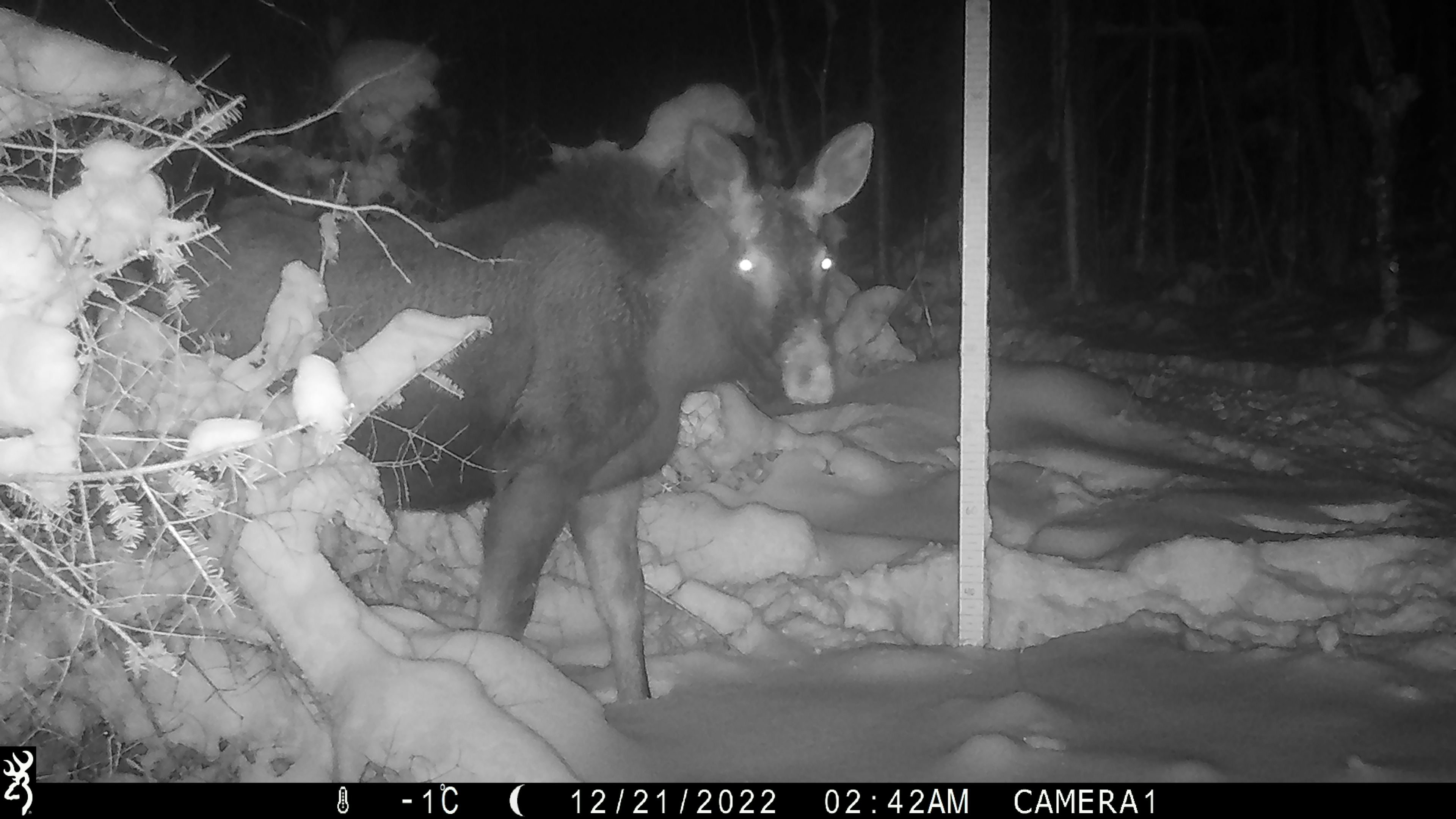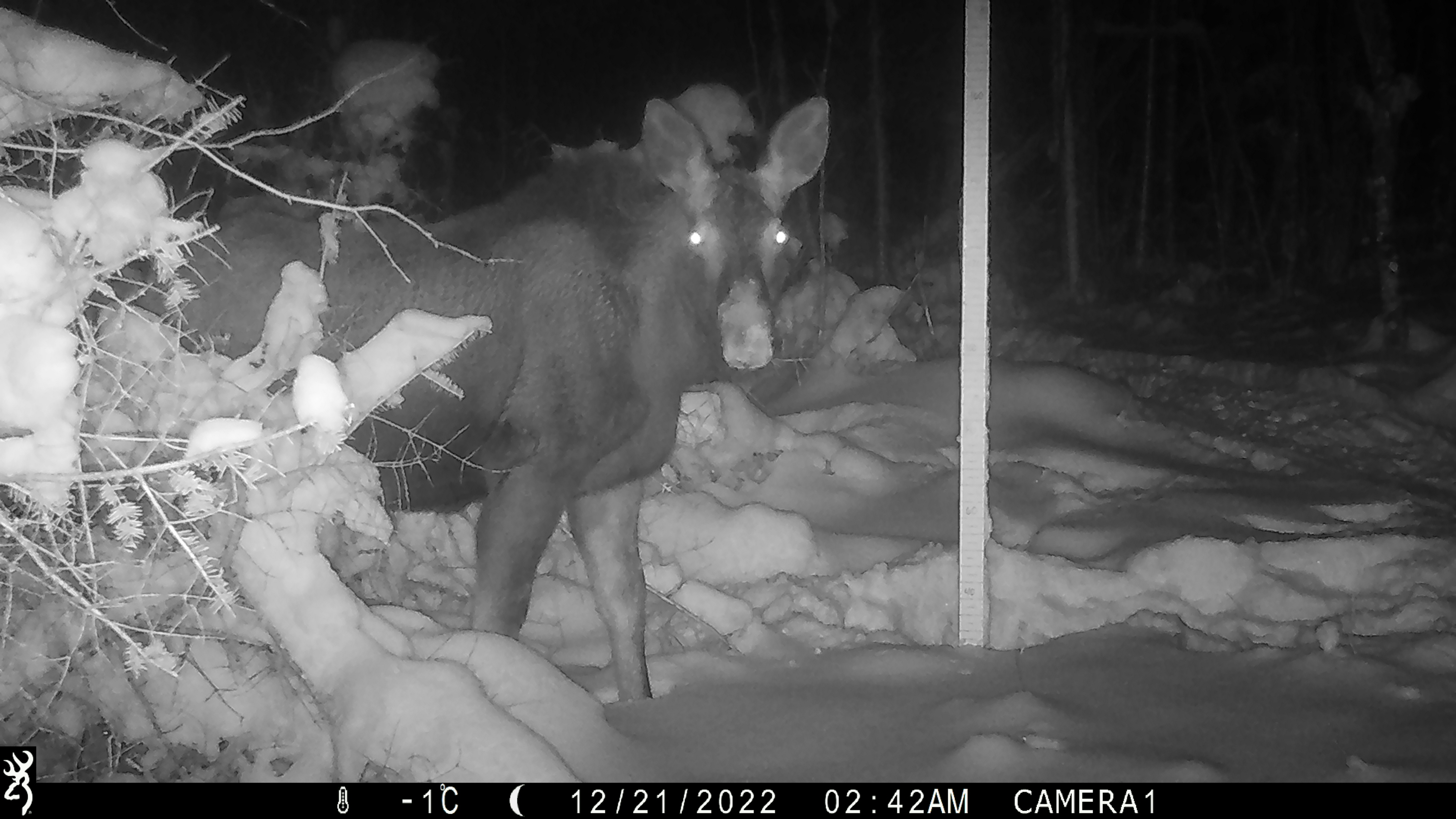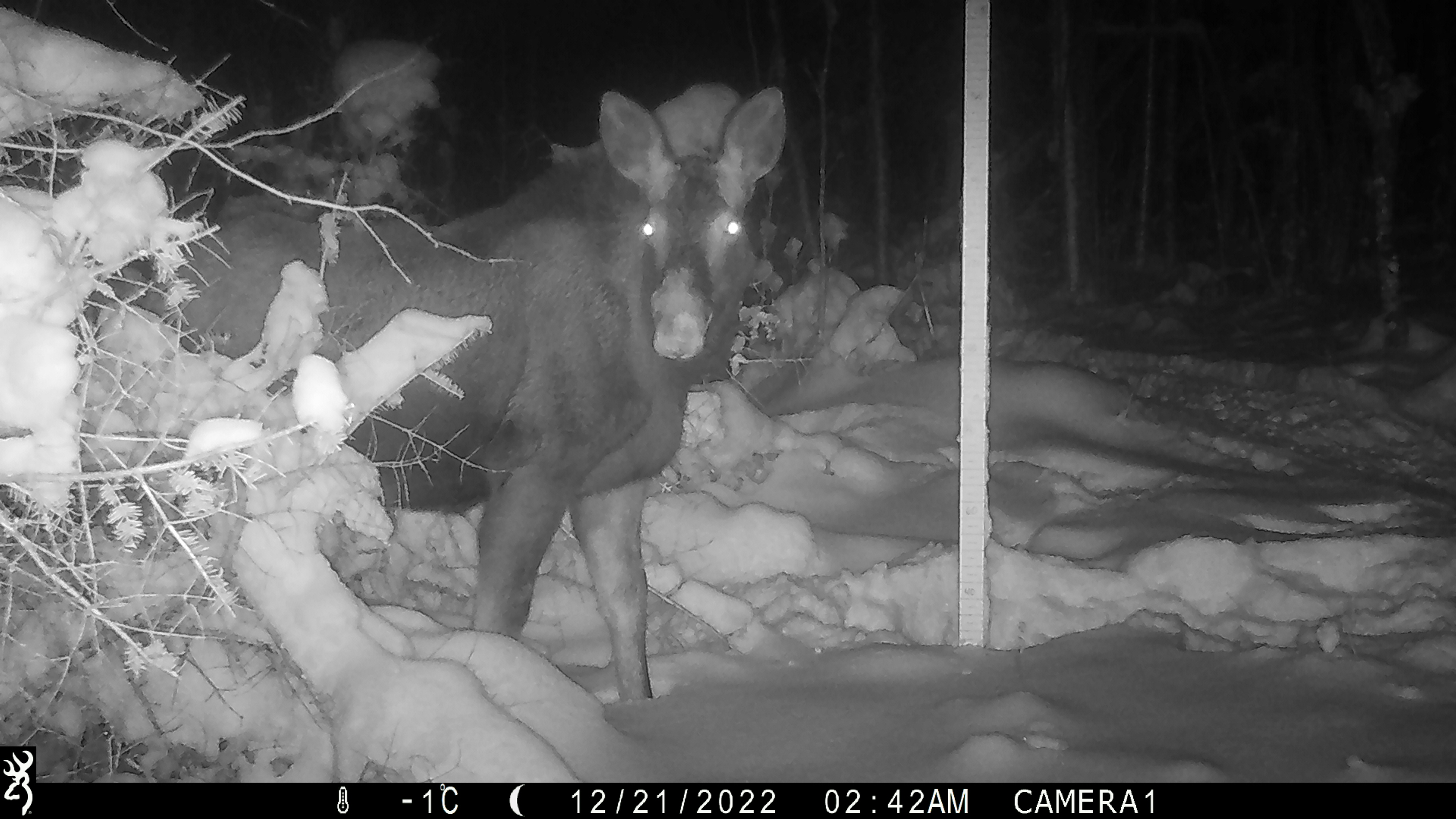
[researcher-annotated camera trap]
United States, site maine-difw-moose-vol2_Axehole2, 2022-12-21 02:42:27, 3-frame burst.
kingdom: Animalia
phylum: Chordata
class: Mammalia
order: Artiodactyla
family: Cervidae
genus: Alces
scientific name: Alces alces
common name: moose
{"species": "moose (Alces alces)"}